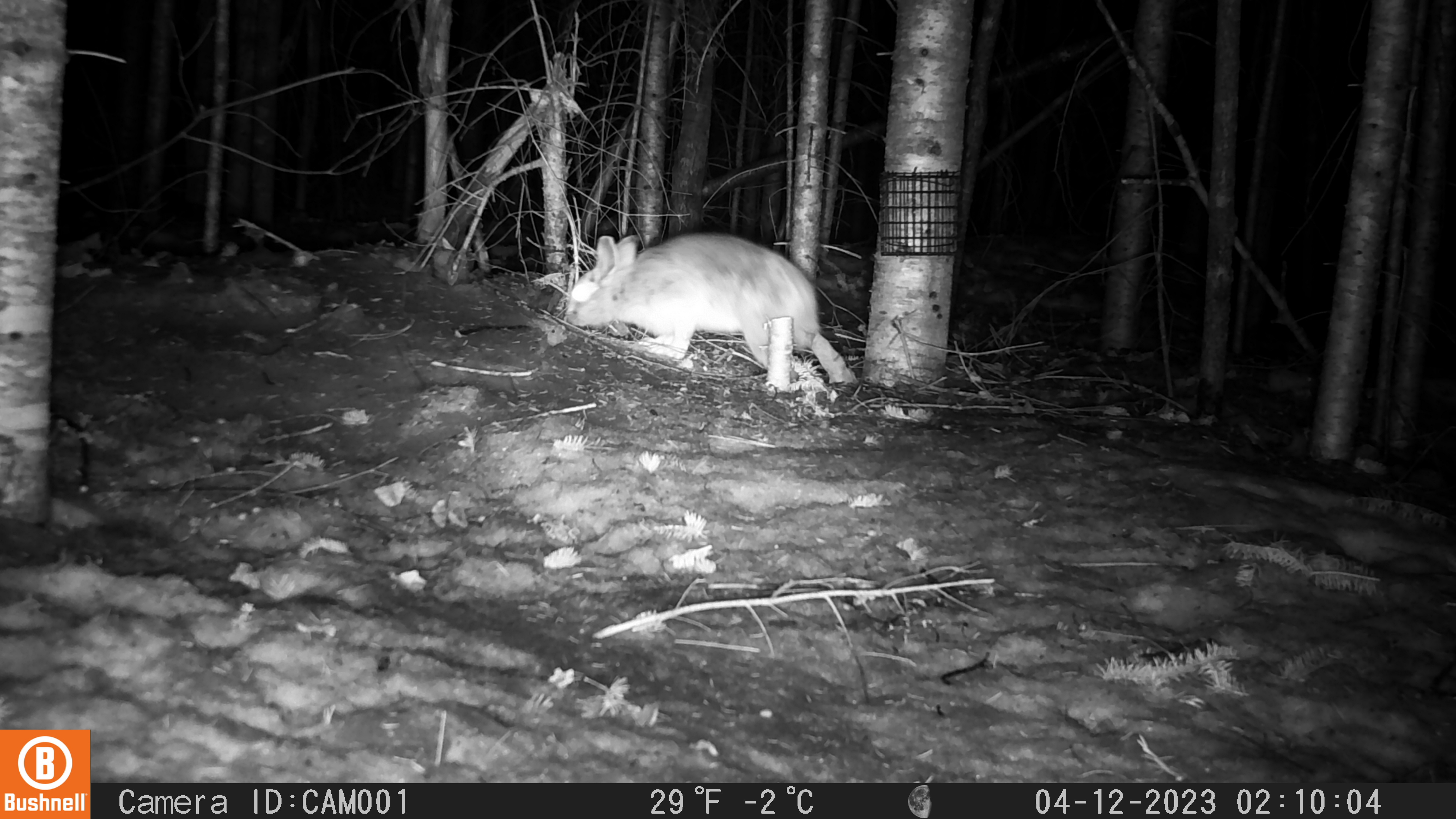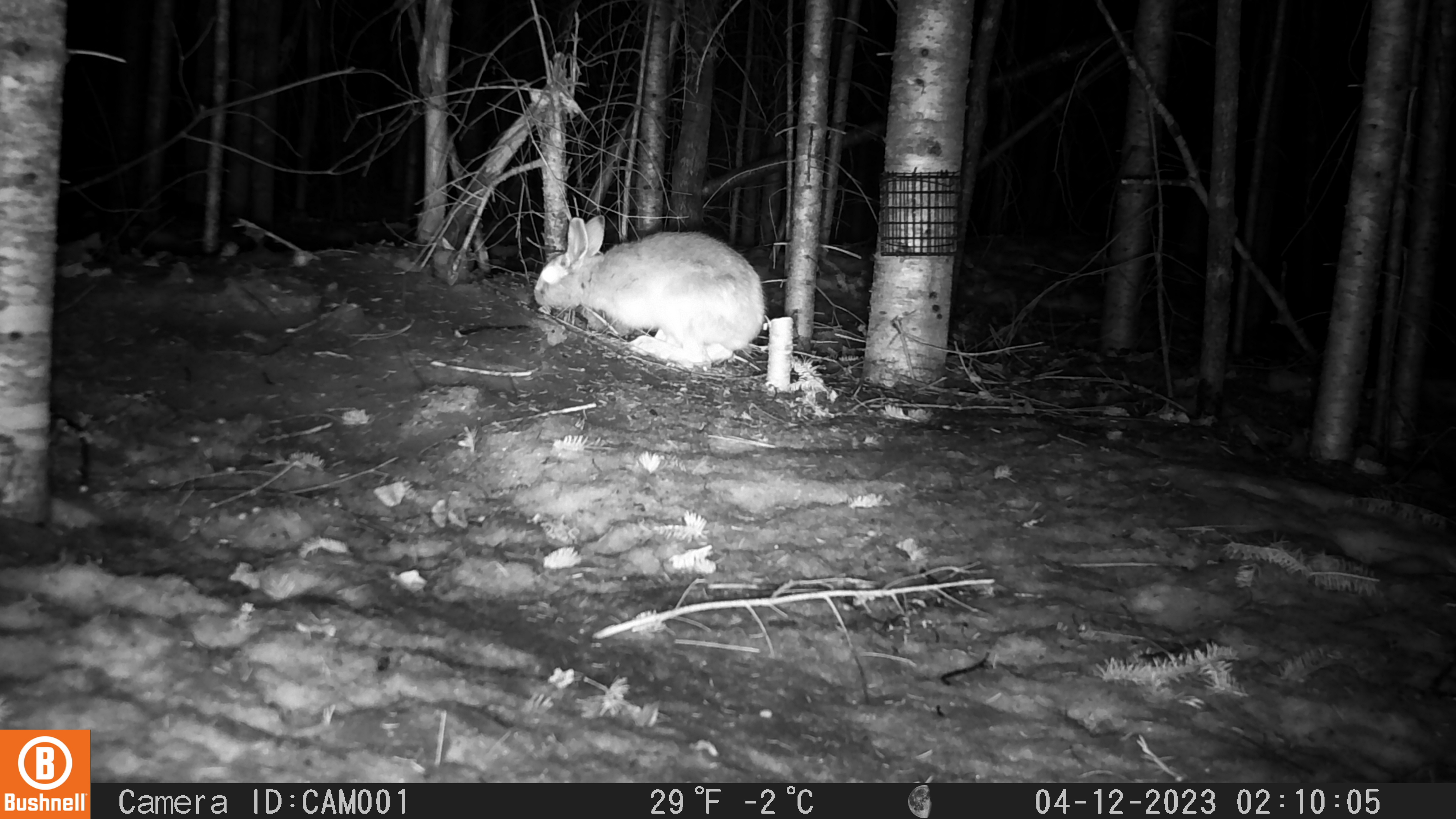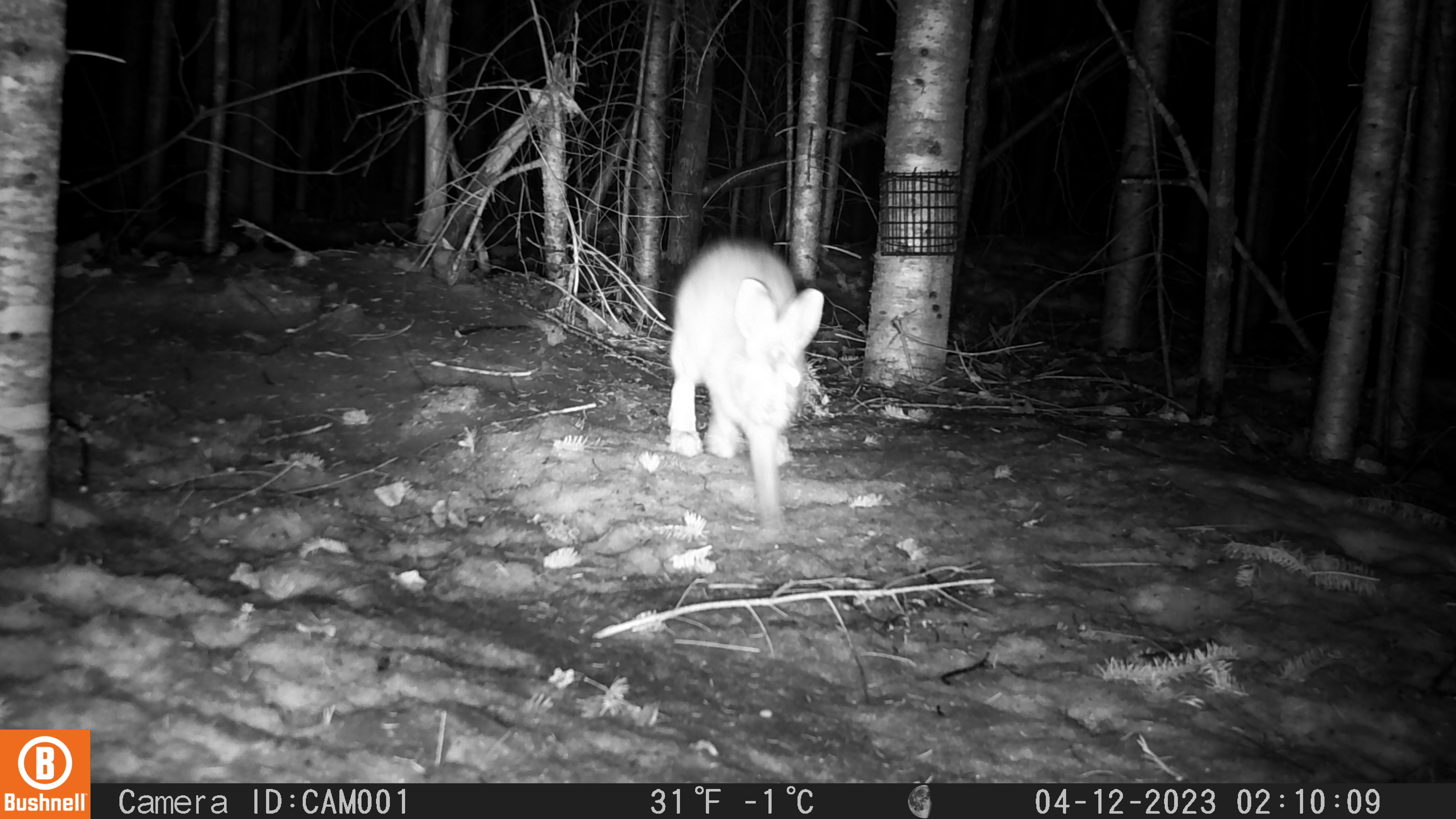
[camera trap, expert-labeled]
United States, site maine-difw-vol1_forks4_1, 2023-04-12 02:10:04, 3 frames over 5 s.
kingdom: Animalia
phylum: Chordata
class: Mammalia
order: Lagomorpha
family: Leporidae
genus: Lepus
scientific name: Lepus americanus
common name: snowshoe hare